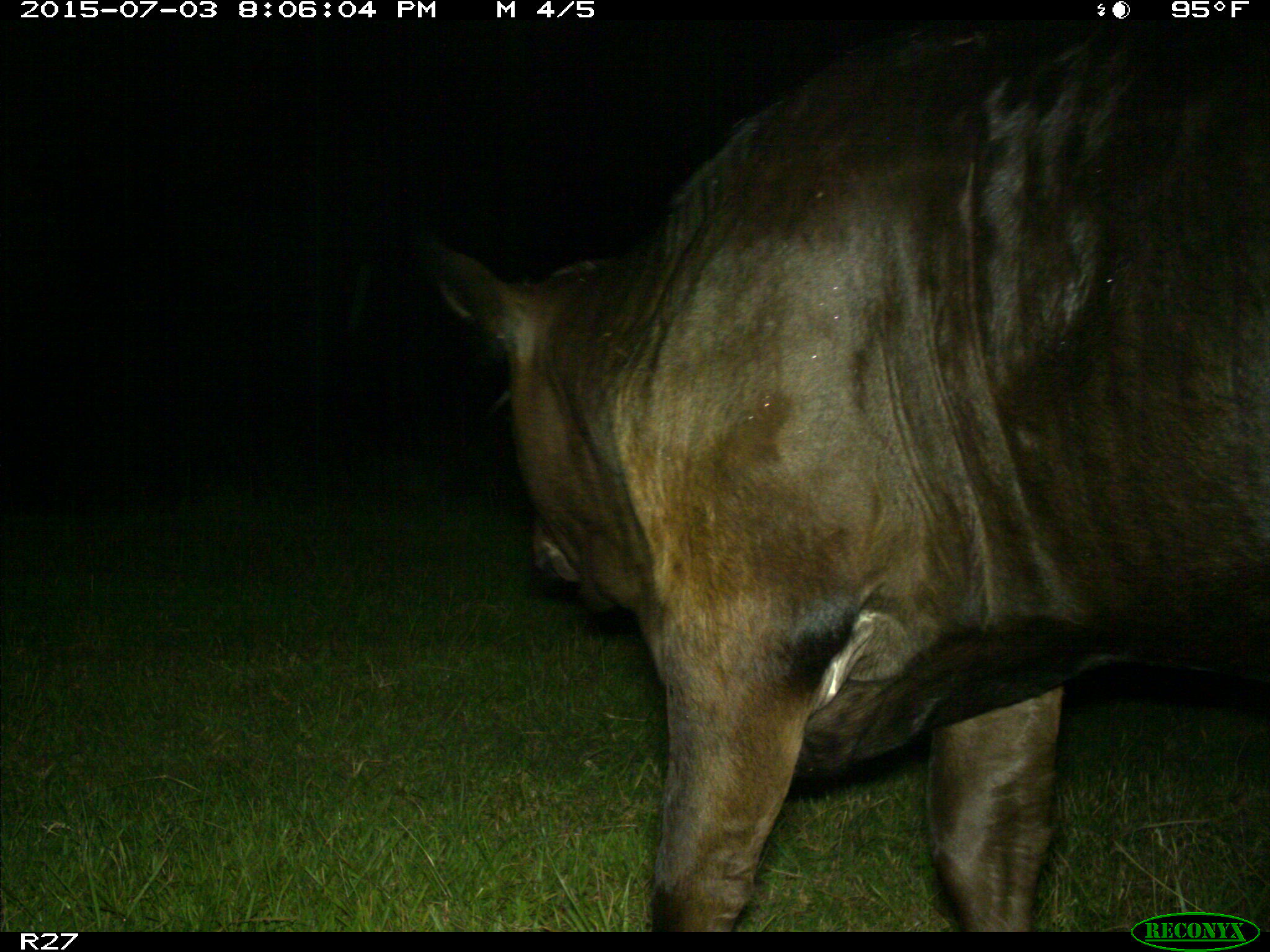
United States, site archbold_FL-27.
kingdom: Animalia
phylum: Chordata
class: Mammalia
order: Artiodactyla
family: Bovidae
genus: Bos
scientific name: Bos taurus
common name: domestic cow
Bos taurus (domestic cow).